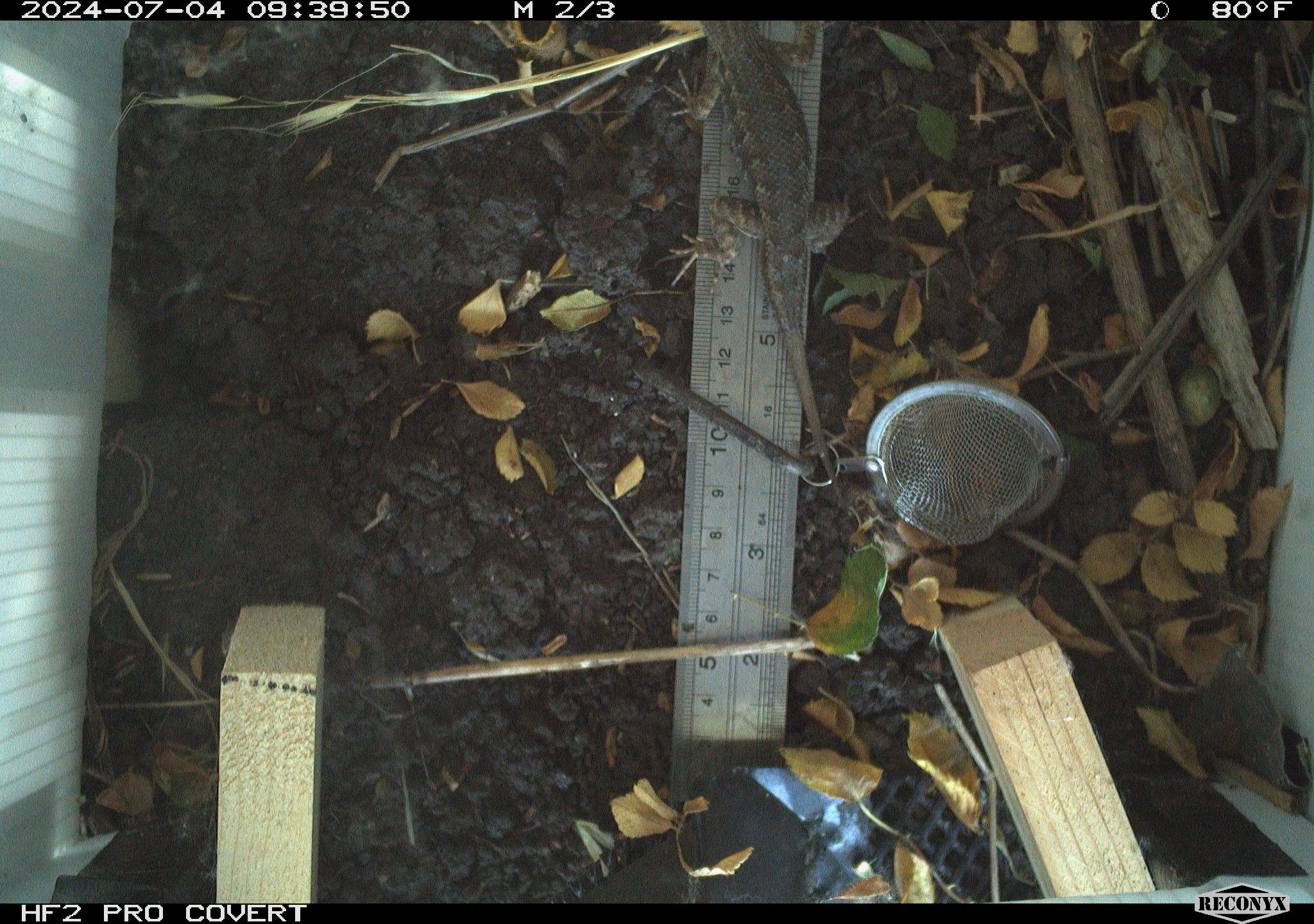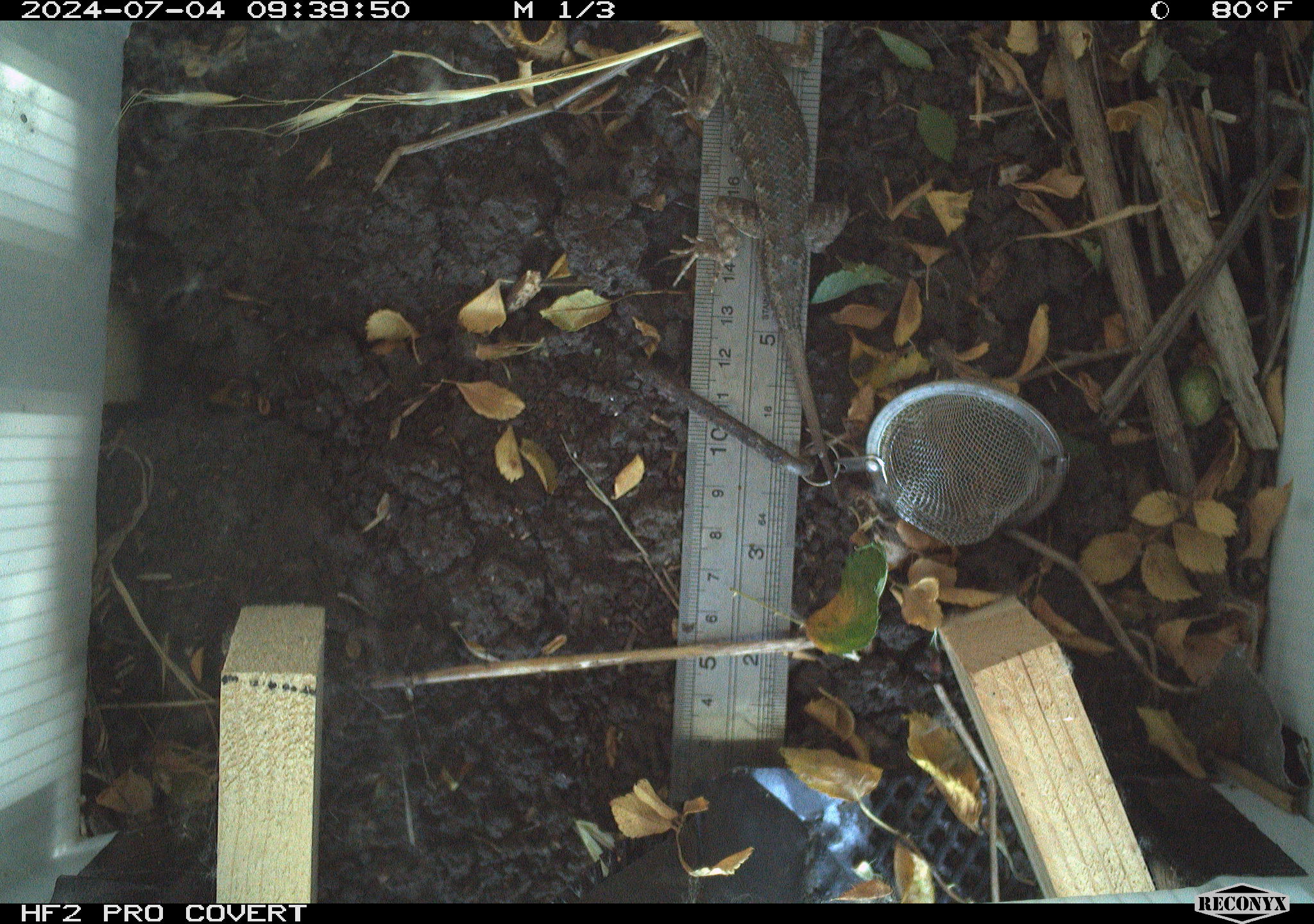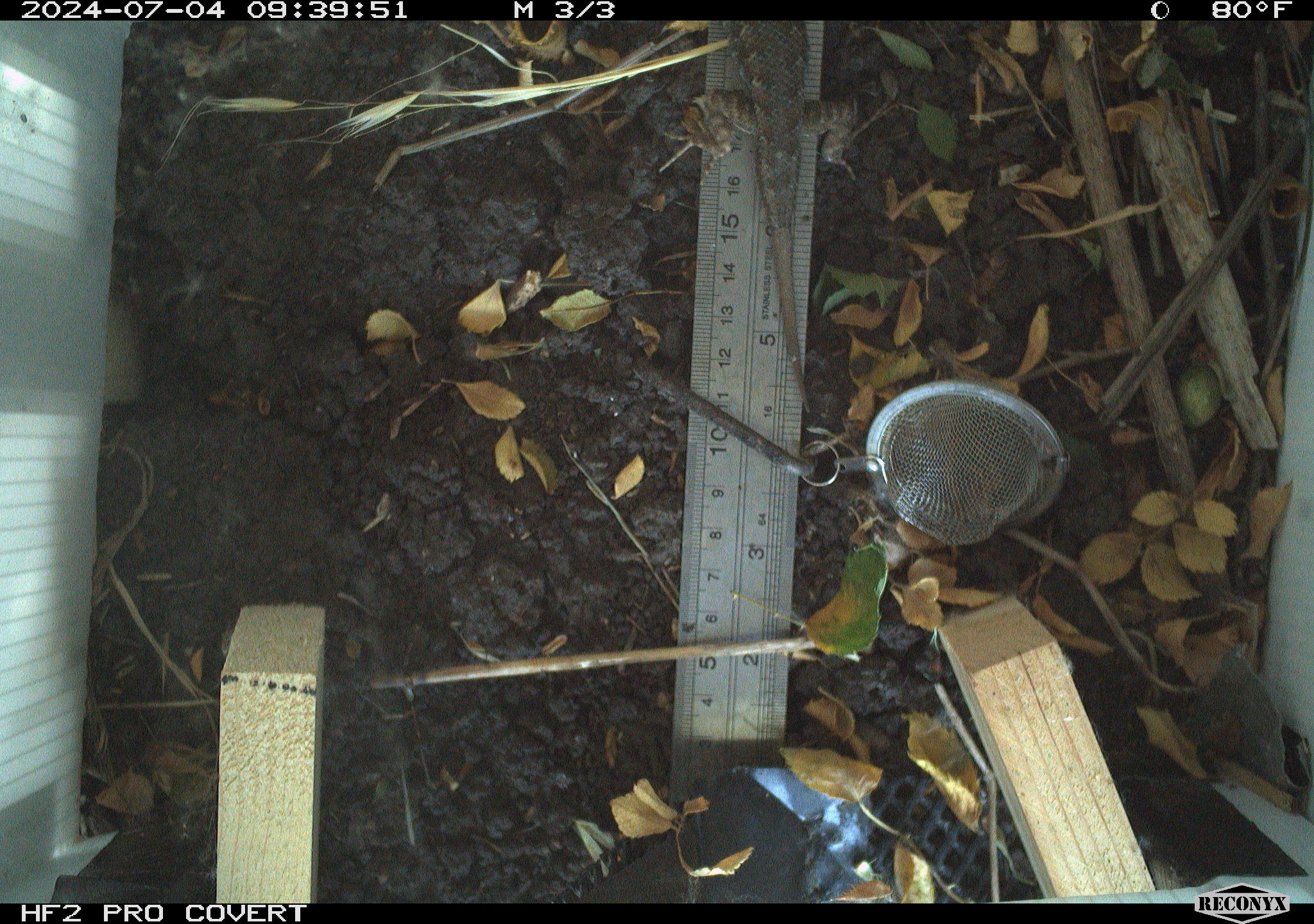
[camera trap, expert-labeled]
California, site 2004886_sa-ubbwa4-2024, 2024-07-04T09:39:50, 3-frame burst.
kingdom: Animalia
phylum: Chordata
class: Reptilia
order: Squamata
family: Phrynosomatidae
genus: Sceloporus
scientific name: Sceloporus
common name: spiny lizards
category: sceloporus species